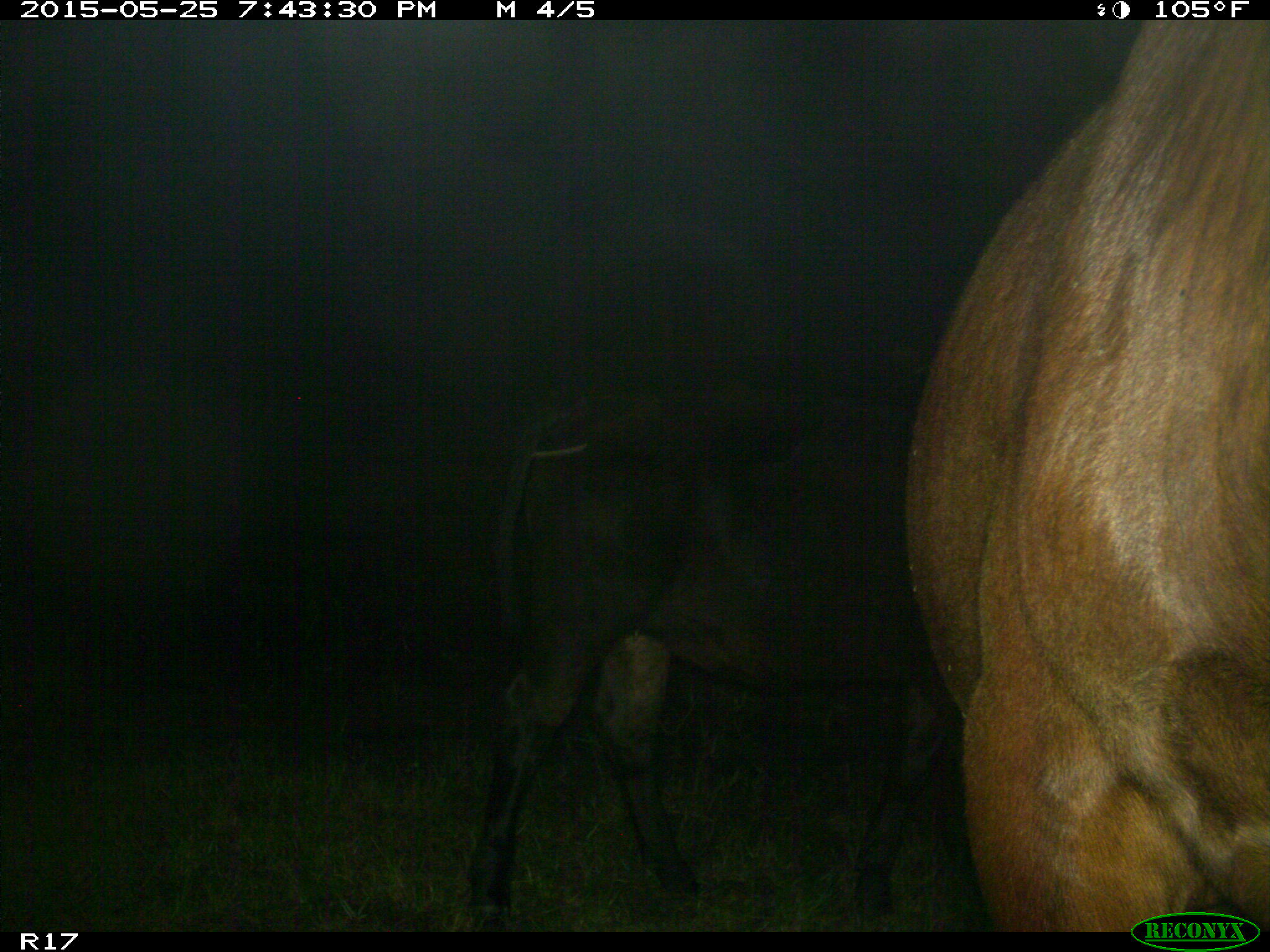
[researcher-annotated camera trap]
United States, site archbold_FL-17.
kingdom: Animalia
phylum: Chordata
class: Mammalia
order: Artiodactyla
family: Bovidae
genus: Bos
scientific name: Bos taurus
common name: domestic cow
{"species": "Bos taurus (domestic cow)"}